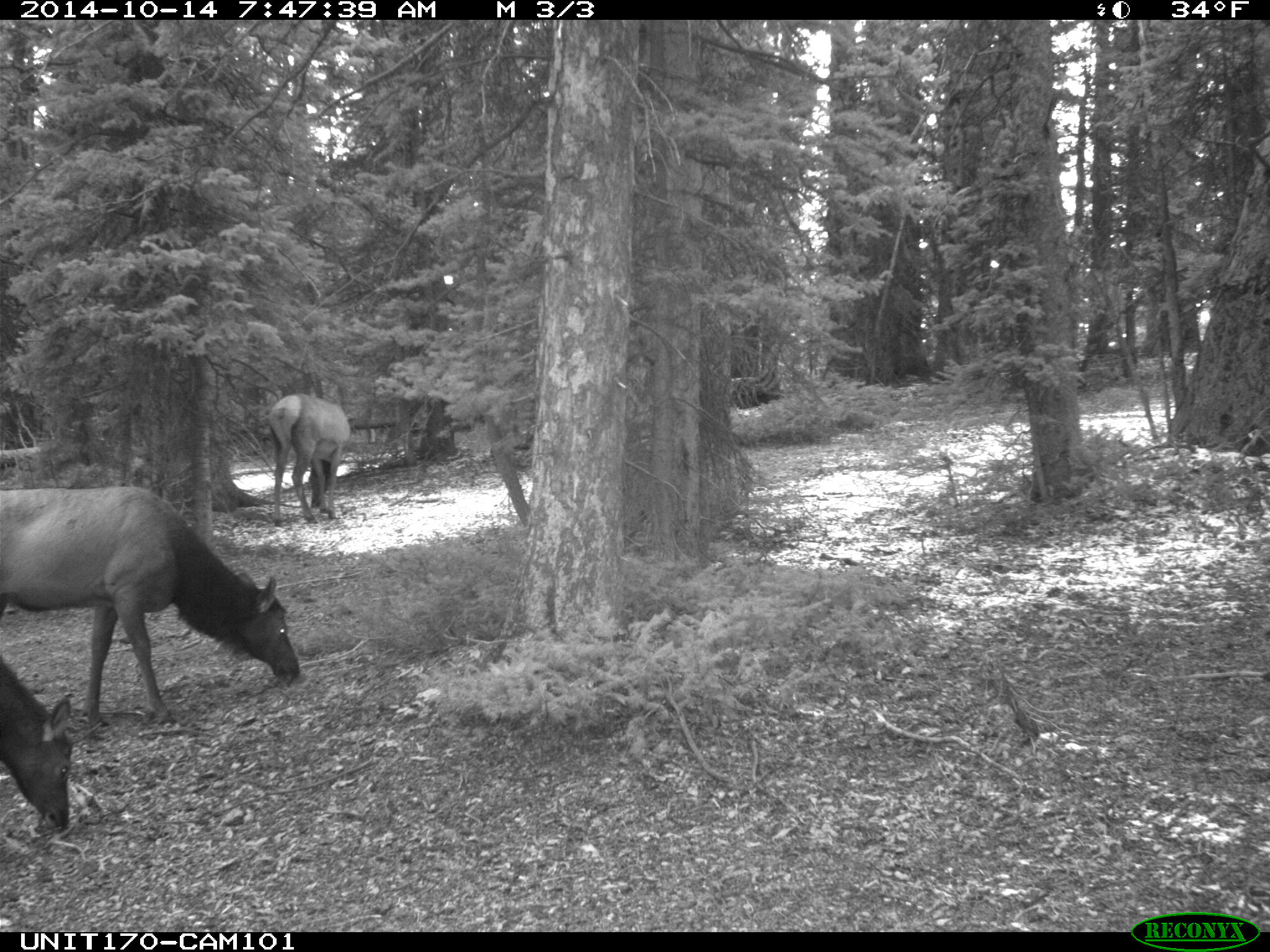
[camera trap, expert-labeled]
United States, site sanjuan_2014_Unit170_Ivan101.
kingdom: Animalia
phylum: Chordata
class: Mammalia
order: Artiodactyla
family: Cervidae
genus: Cervus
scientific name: Cervus elaphus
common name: red deer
Cervus elaphus (red deer).